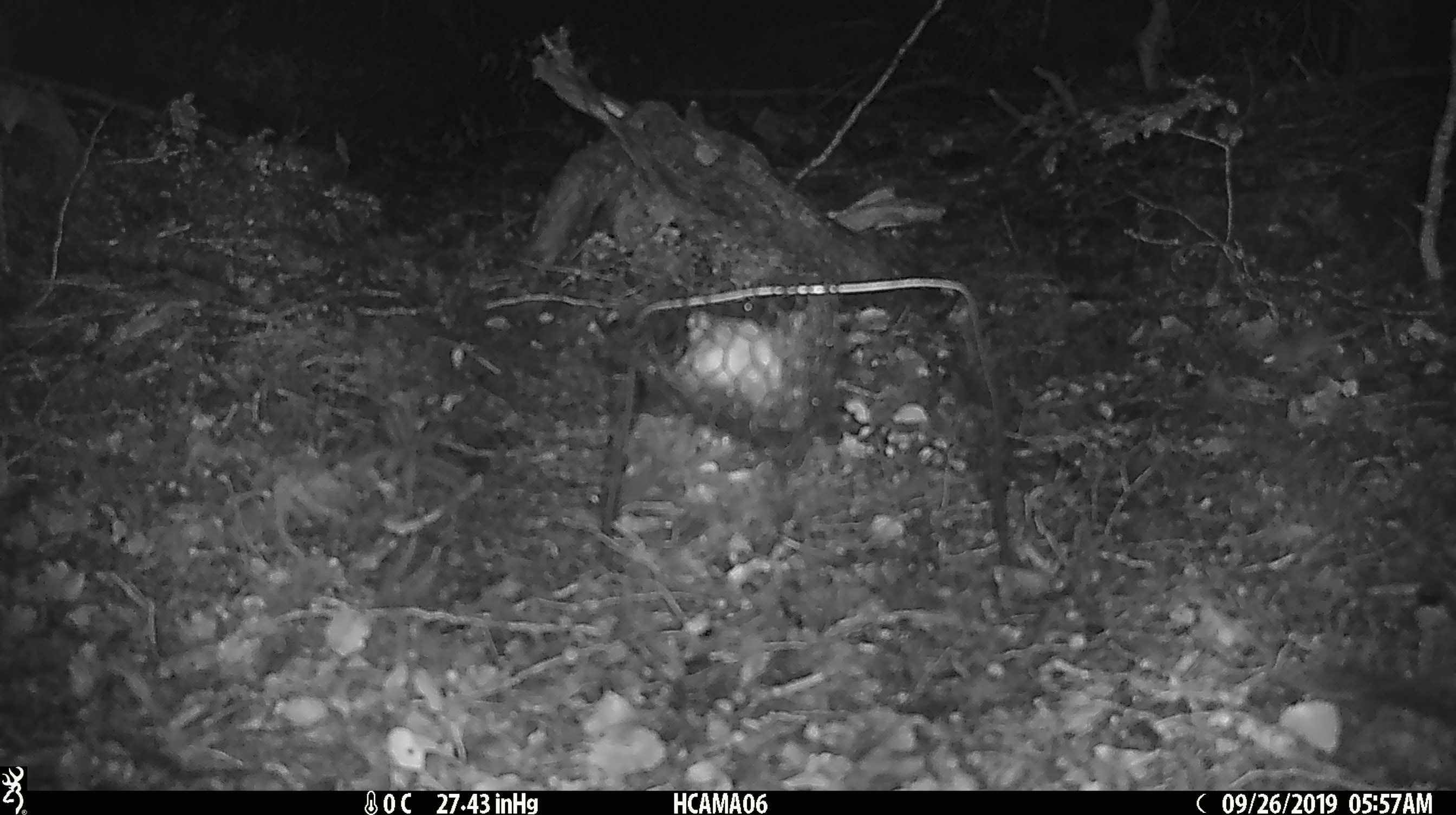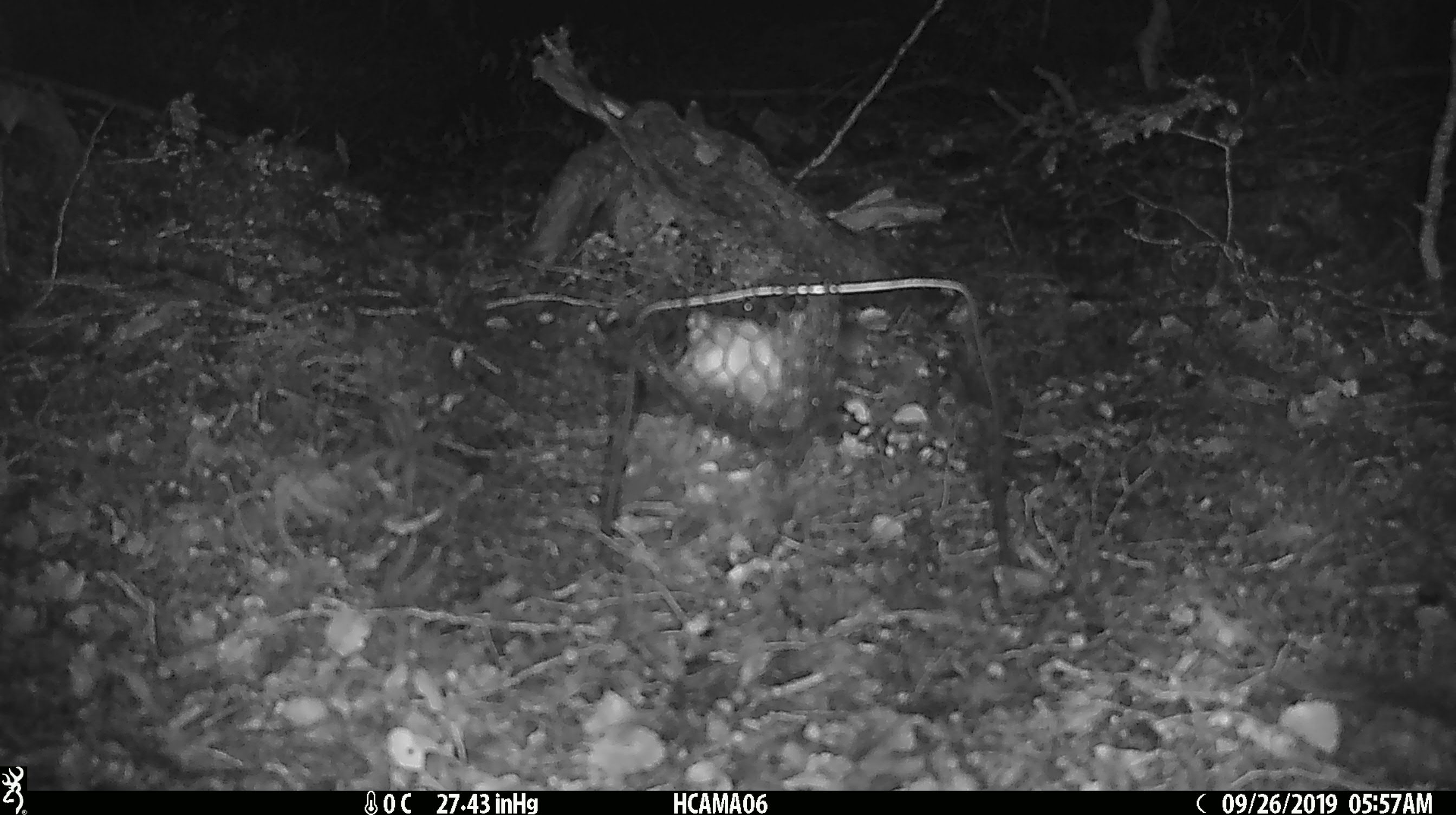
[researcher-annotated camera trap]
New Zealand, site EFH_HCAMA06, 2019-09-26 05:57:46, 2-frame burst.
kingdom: Animalia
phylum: Chordata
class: Mammalia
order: Rodentia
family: Muridae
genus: Mus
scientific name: Mus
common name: mouse